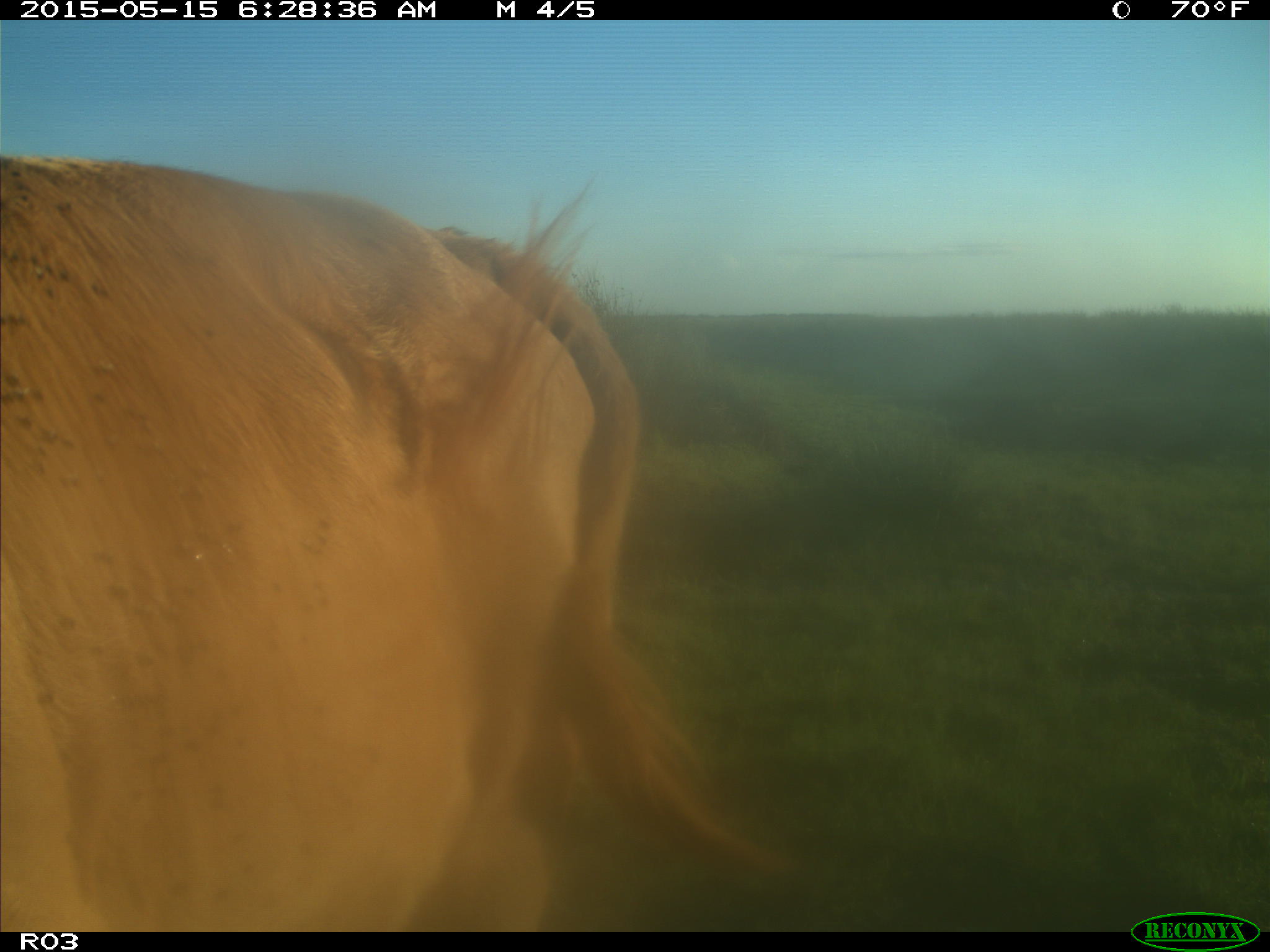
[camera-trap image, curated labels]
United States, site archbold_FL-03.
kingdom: Animalia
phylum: Chordata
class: Mammalia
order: Artiodactyla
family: Bovidae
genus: Bos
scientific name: Bos taurus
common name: domestic cow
Bos taurus (domestic cow).